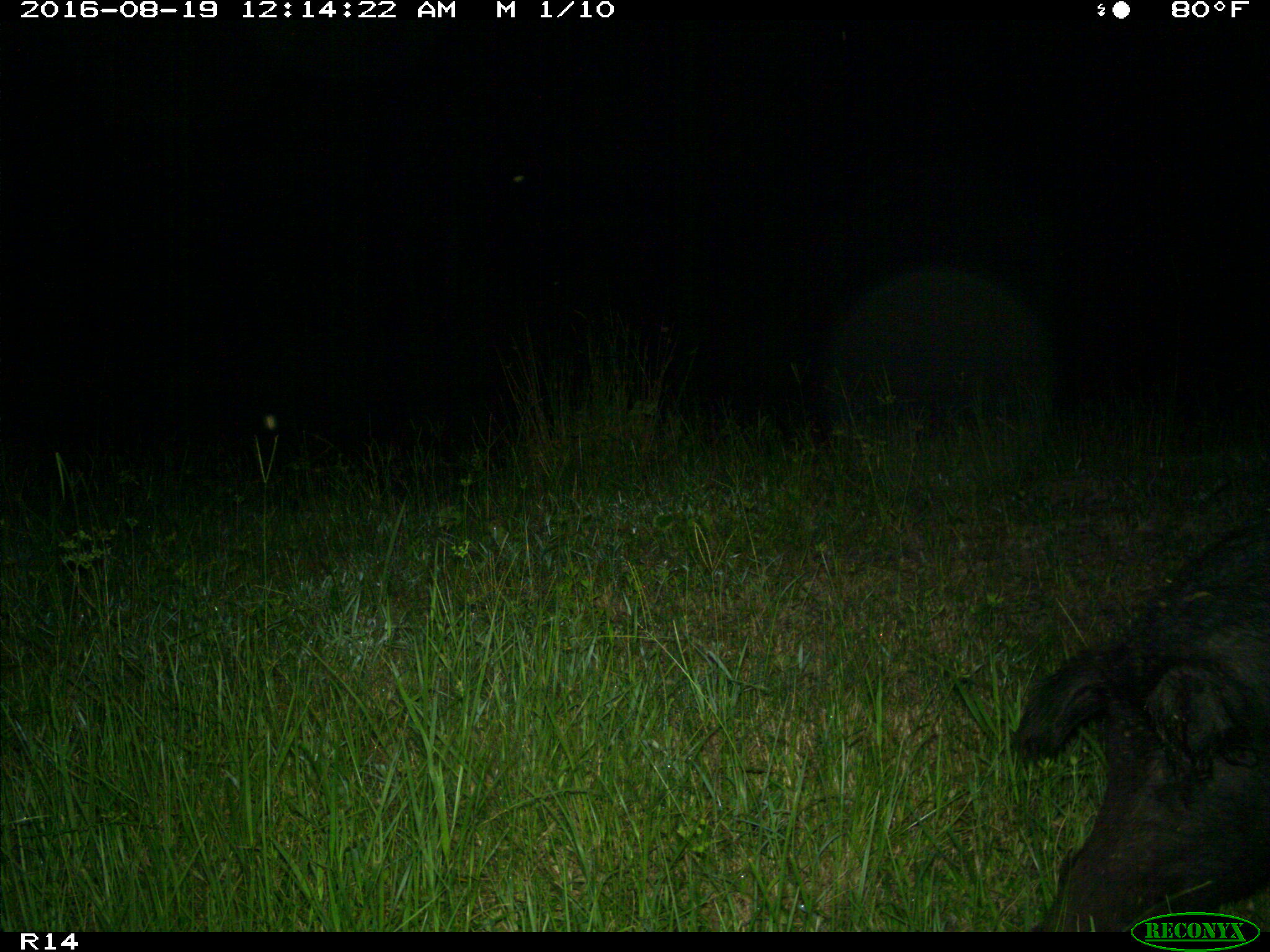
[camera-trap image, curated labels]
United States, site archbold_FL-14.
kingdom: Animalia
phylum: Chordata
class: Mammalia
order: Artiodactyla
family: Suidae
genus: Sus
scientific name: Sus scrofa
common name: wild boar